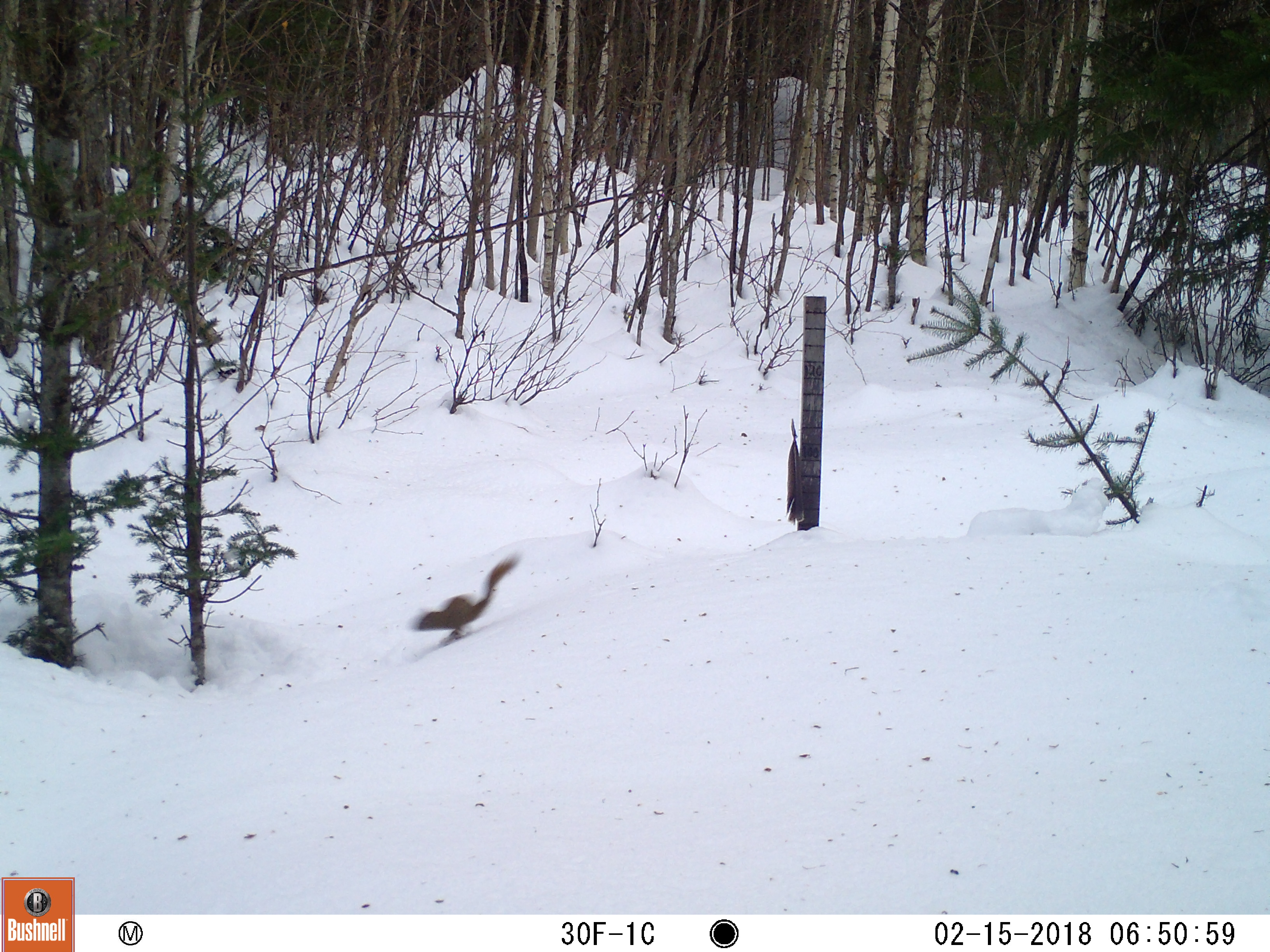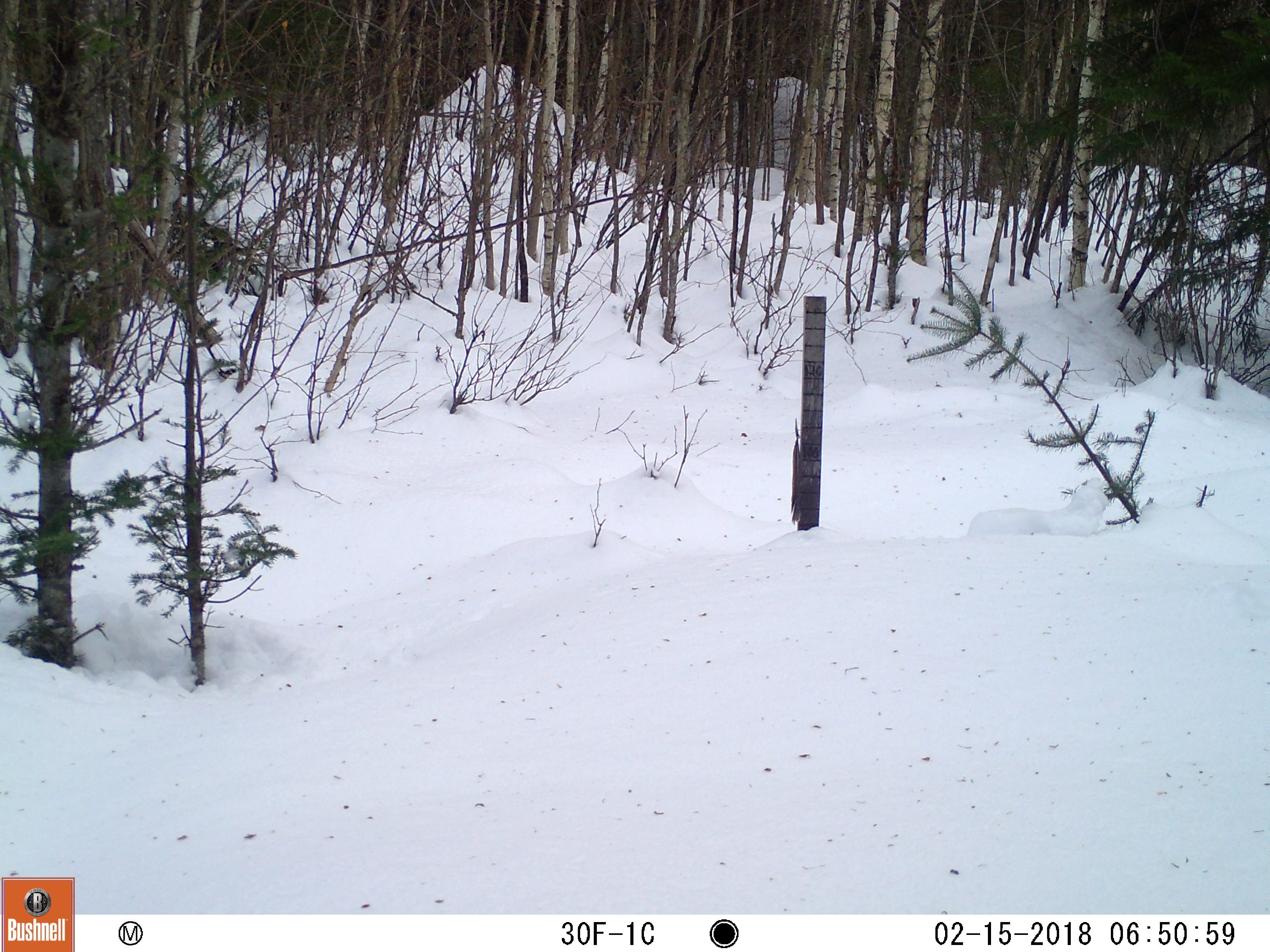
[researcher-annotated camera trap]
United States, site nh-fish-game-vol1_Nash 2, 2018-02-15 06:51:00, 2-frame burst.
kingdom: Animalia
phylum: Chordata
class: Mammalia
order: Rodentia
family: Sciuridae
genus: Tamiasciurus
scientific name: Tamiasciurus hudsonicus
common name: red squirrel